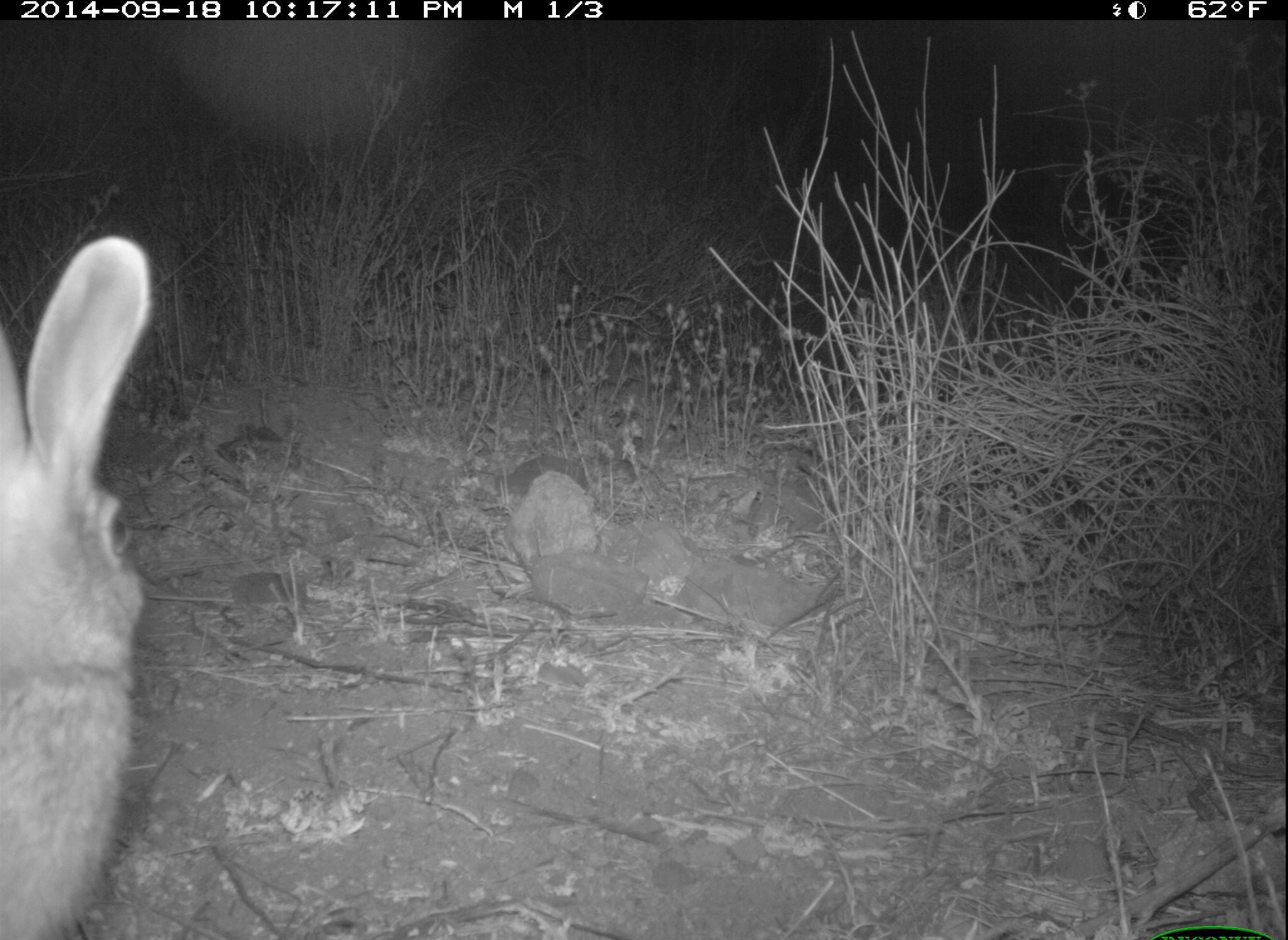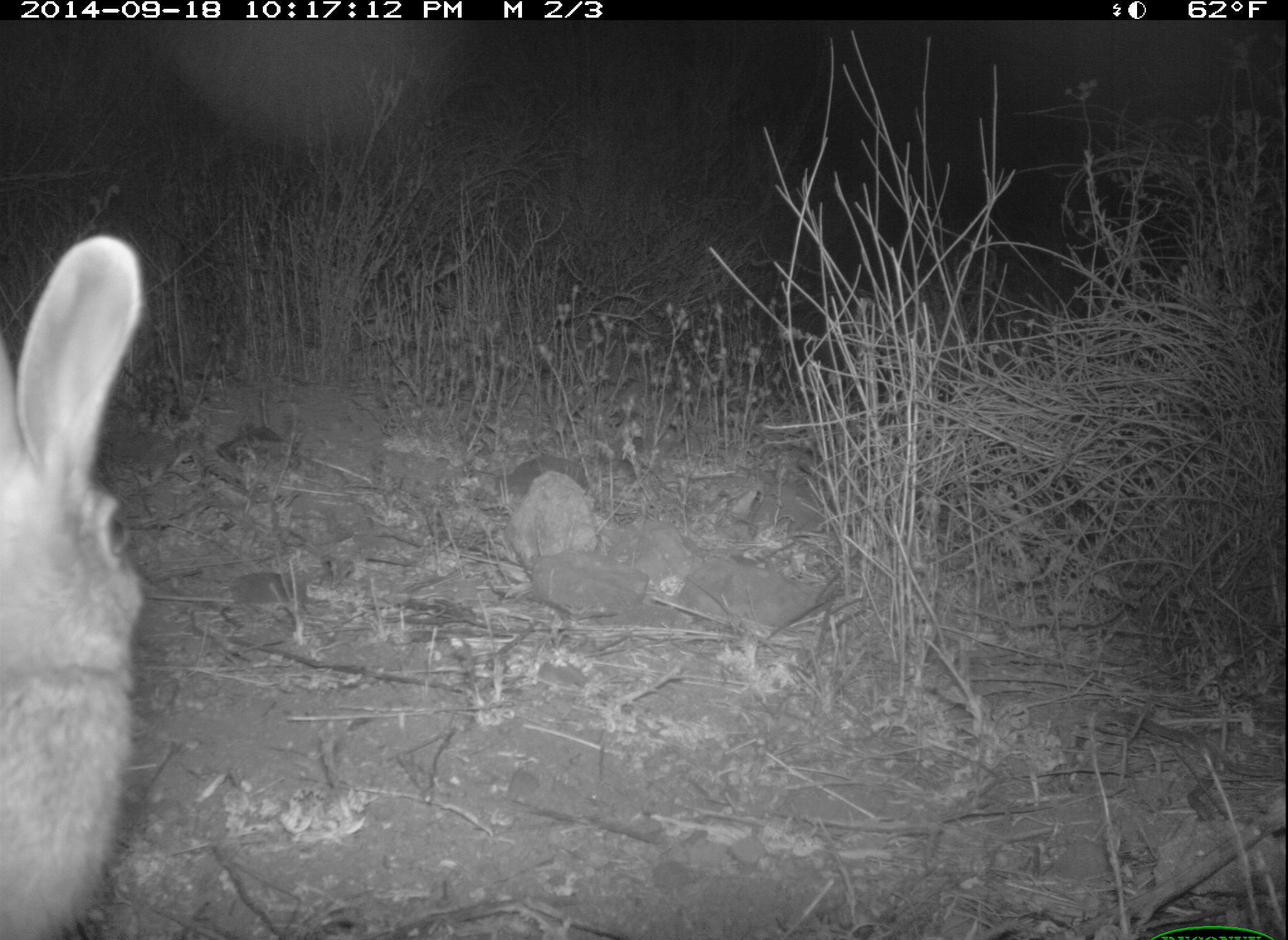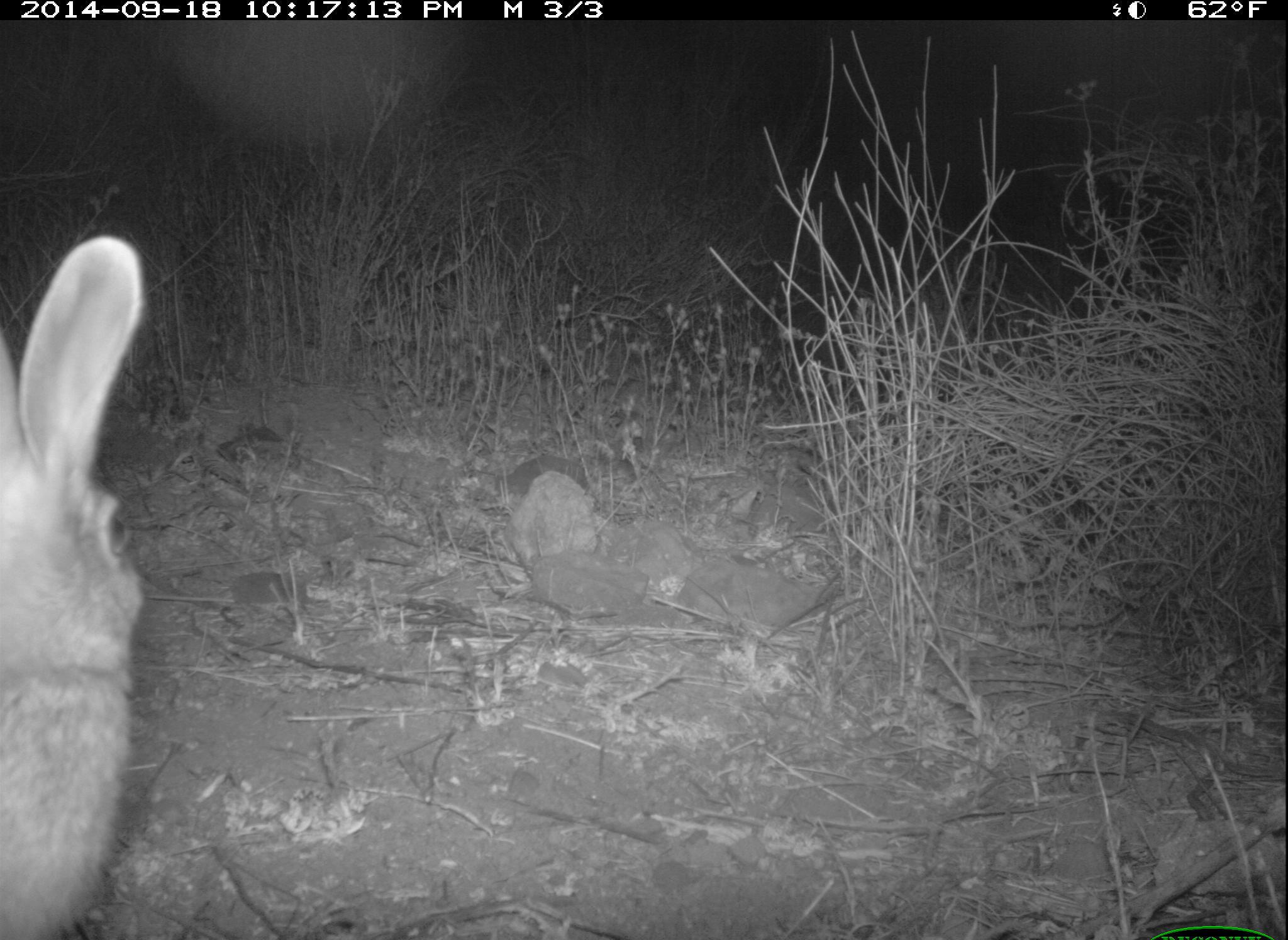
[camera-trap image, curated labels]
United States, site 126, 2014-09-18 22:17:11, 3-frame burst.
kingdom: Animalia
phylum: Chordata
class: Mammalia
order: Lagomorpha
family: Leporidae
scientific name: Leporidae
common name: rabbits and hares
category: rabbit